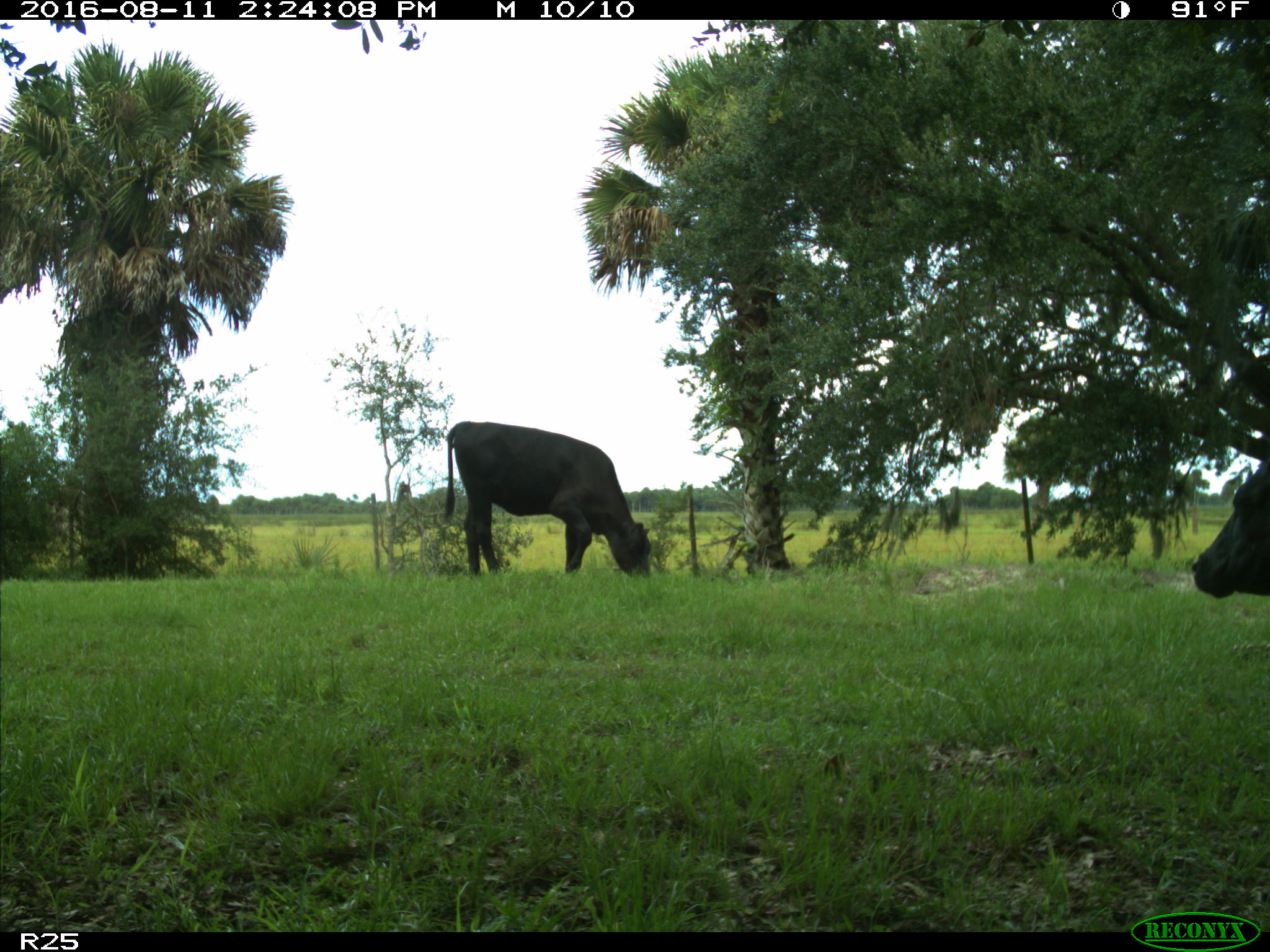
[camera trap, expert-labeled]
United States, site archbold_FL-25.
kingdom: Animalia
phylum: Chordata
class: Mammalia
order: Artiodactyla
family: Bovidae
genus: Bos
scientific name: Bos taurus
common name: domestic cow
Bos taurus (domestic cow).